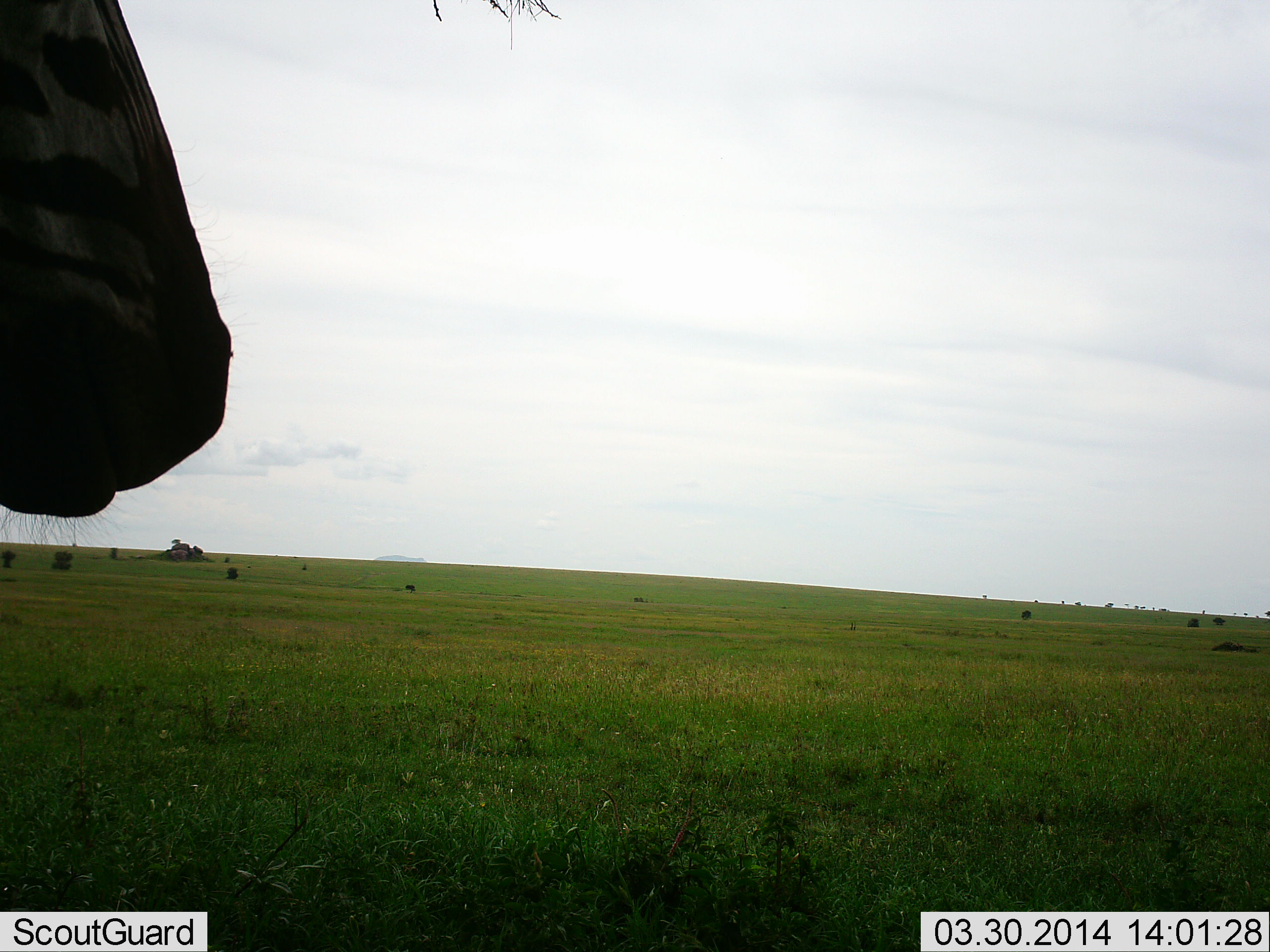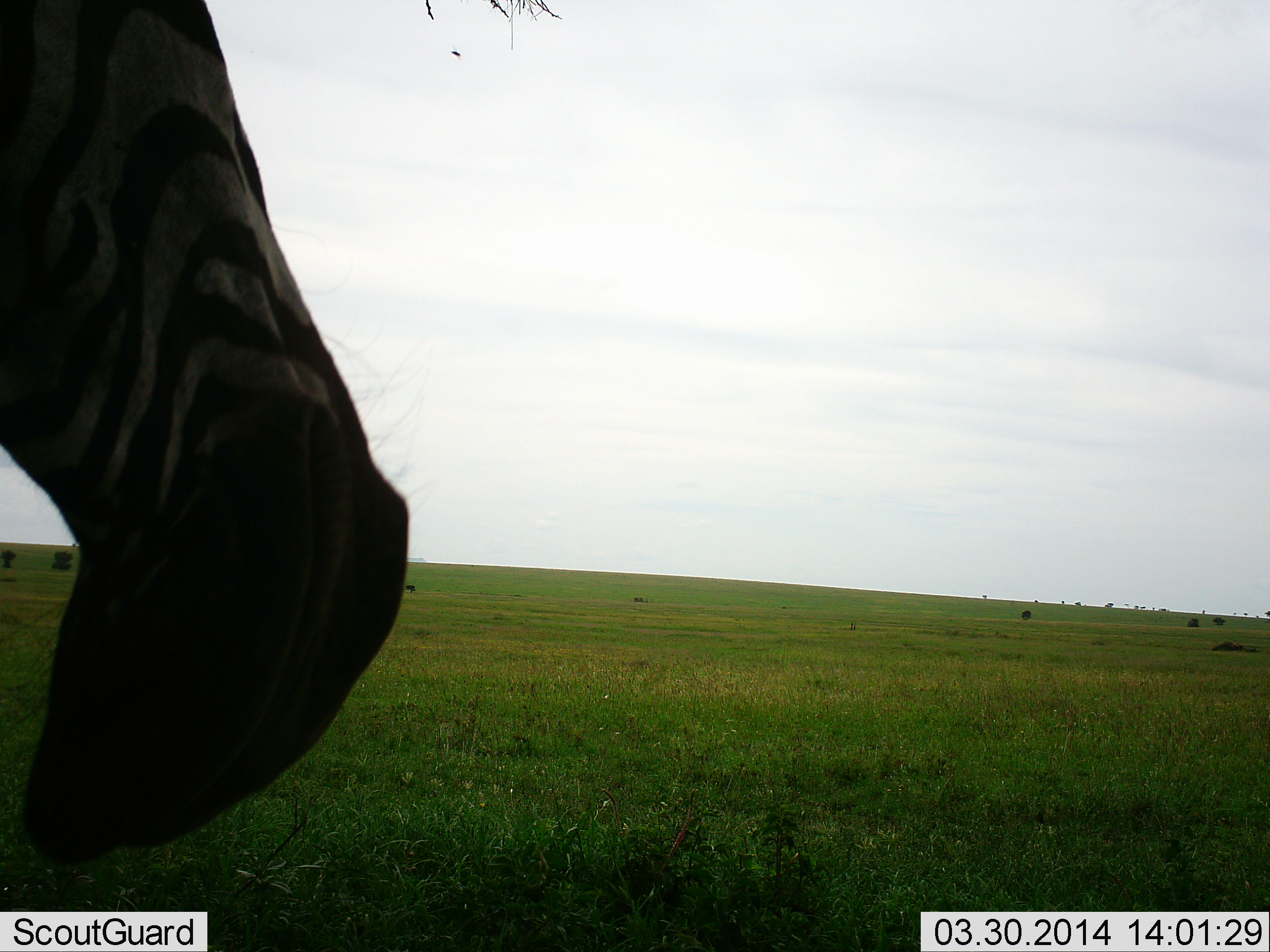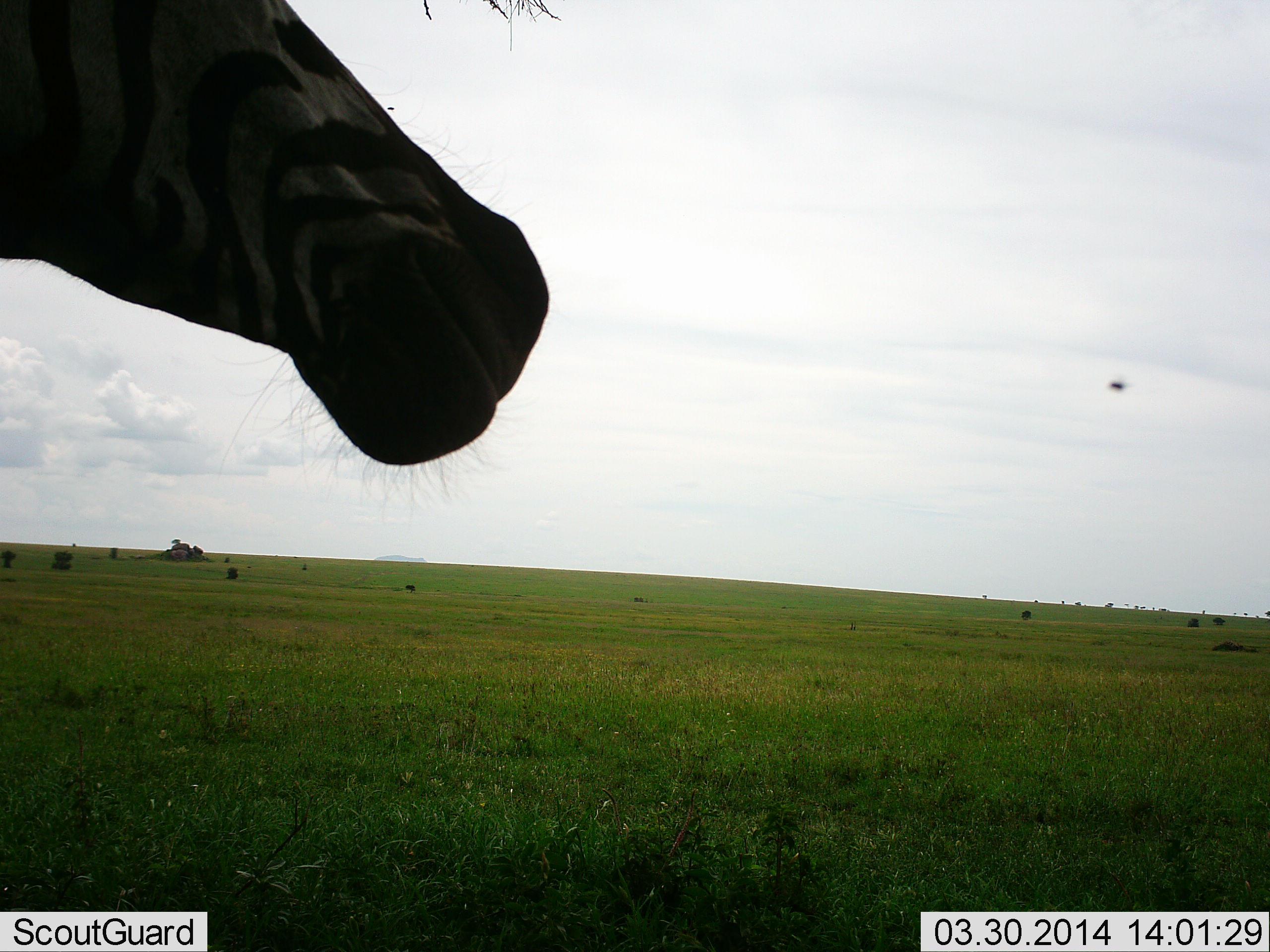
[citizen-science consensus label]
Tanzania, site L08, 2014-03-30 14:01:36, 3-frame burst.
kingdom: Animalia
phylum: Chordata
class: Mammalia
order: Perissodactyla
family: Equidae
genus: Equus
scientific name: Equus quagga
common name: plains zebra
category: zebra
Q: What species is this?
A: Zebra (plains zebra) (Equus quagga).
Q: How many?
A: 1.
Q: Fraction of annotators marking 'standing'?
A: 45%.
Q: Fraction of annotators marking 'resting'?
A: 0%.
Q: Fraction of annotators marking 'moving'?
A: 27%.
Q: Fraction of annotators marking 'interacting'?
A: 0%.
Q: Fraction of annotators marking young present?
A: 0%.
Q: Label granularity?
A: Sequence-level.